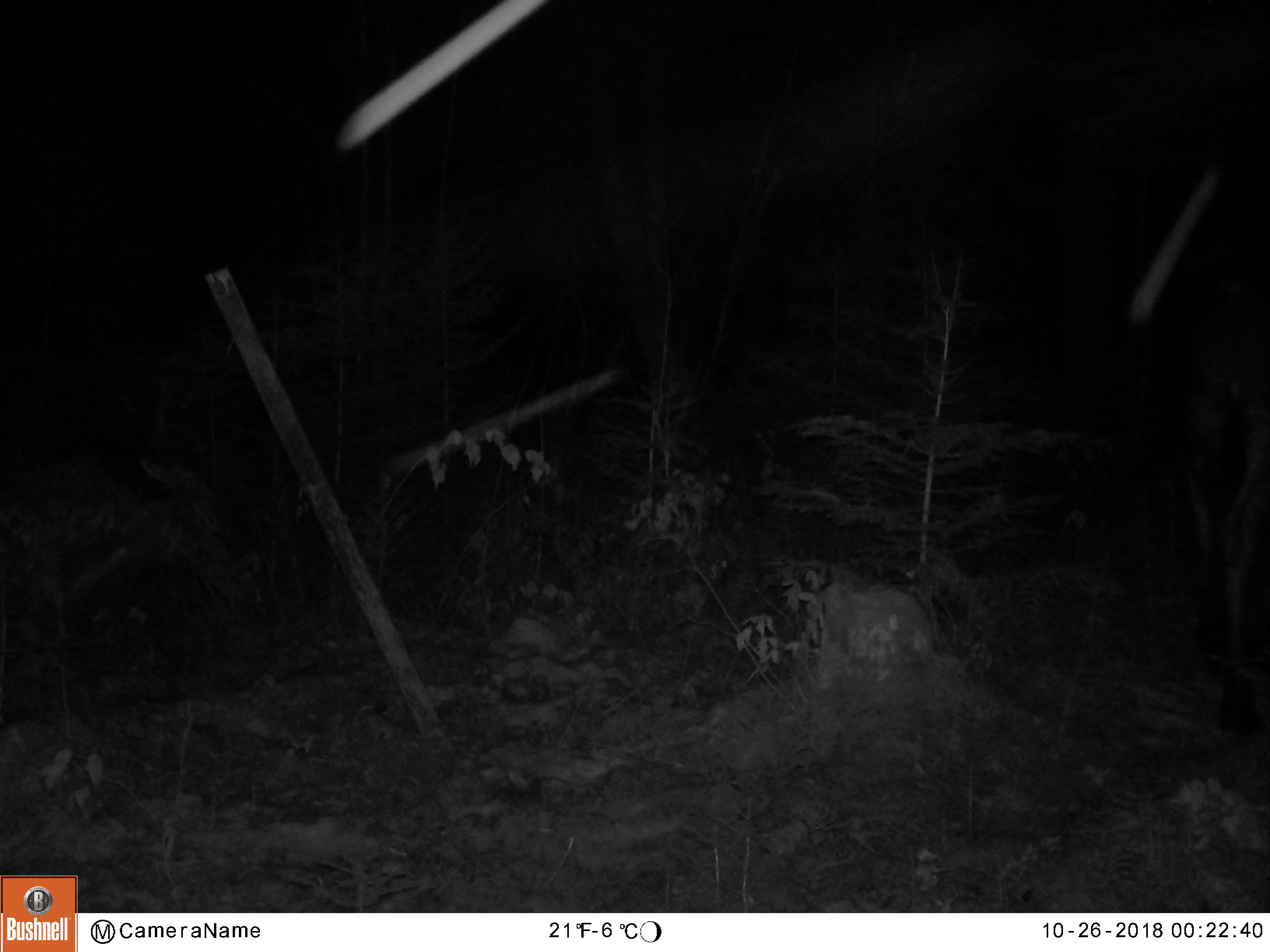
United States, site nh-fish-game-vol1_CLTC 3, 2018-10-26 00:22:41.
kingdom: Animalia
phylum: Chordata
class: Mammalia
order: Artiodactyla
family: Cervidae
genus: Alces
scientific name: Alces alces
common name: moose